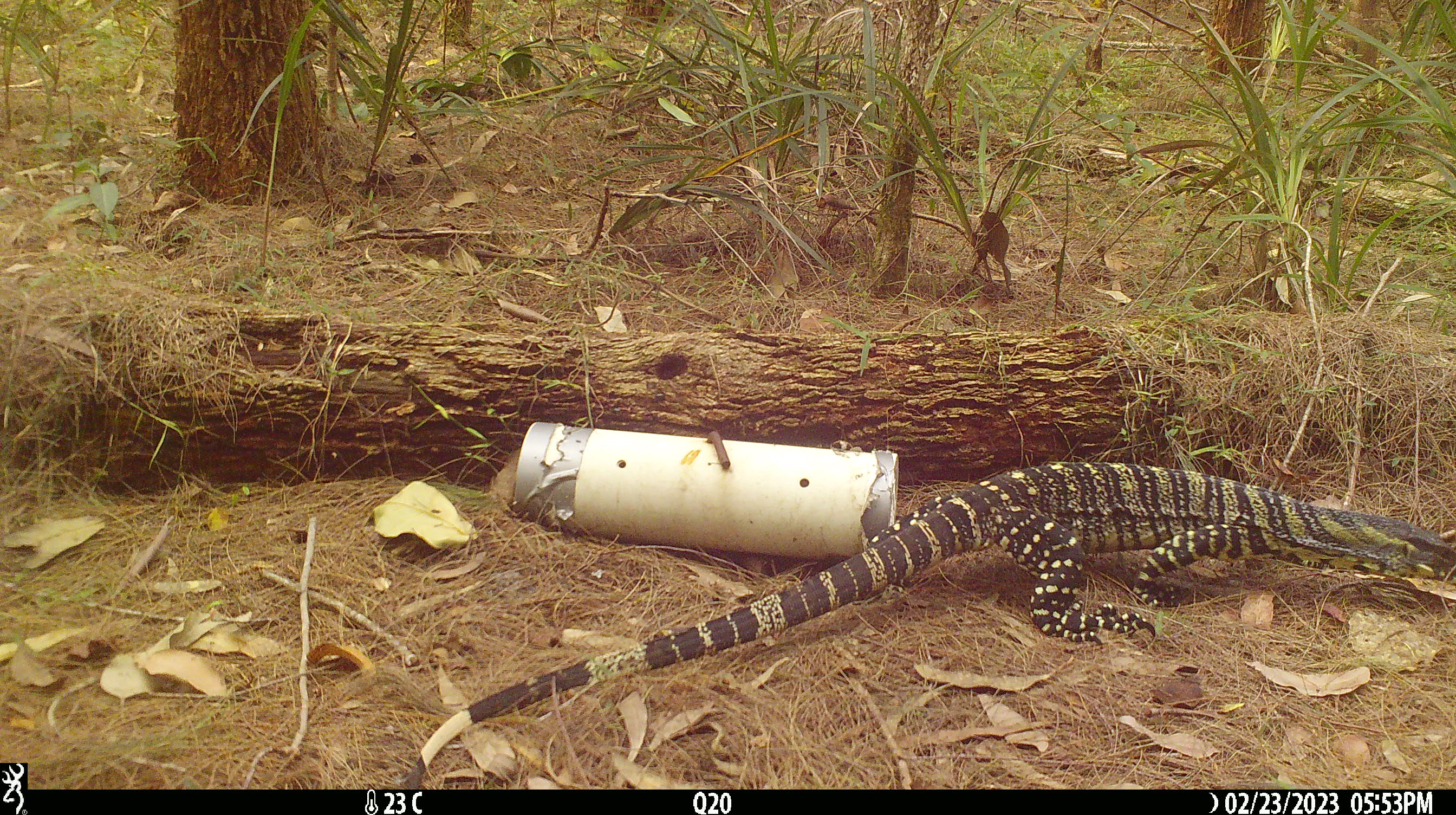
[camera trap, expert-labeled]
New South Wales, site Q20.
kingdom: Animalia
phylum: Chordata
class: Reptilia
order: Squamata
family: Varanidae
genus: Varanus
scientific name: Varanus varius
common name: lace monitor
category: goanna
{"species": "goanna (lace monitor) (Varanus varius)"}